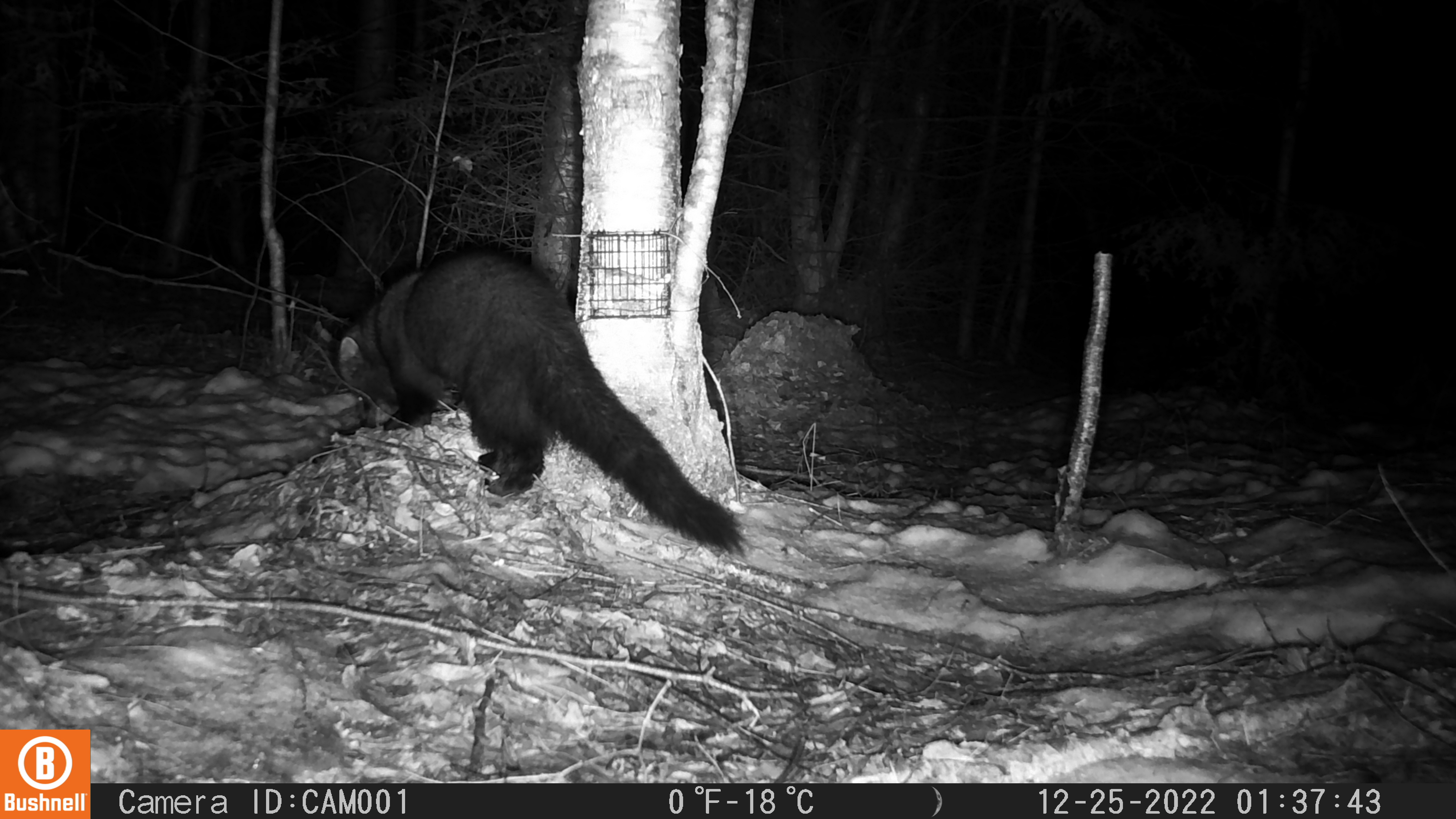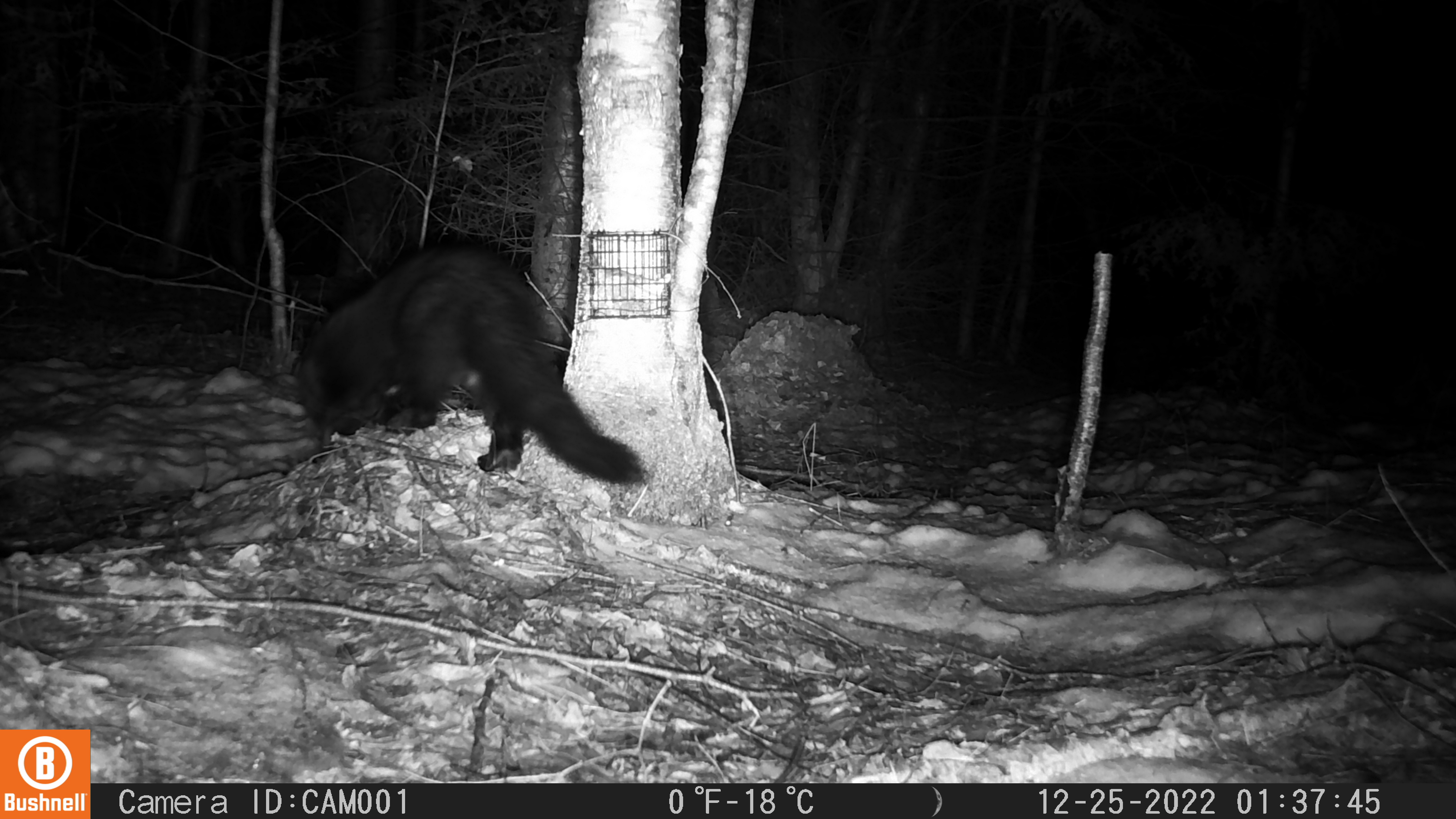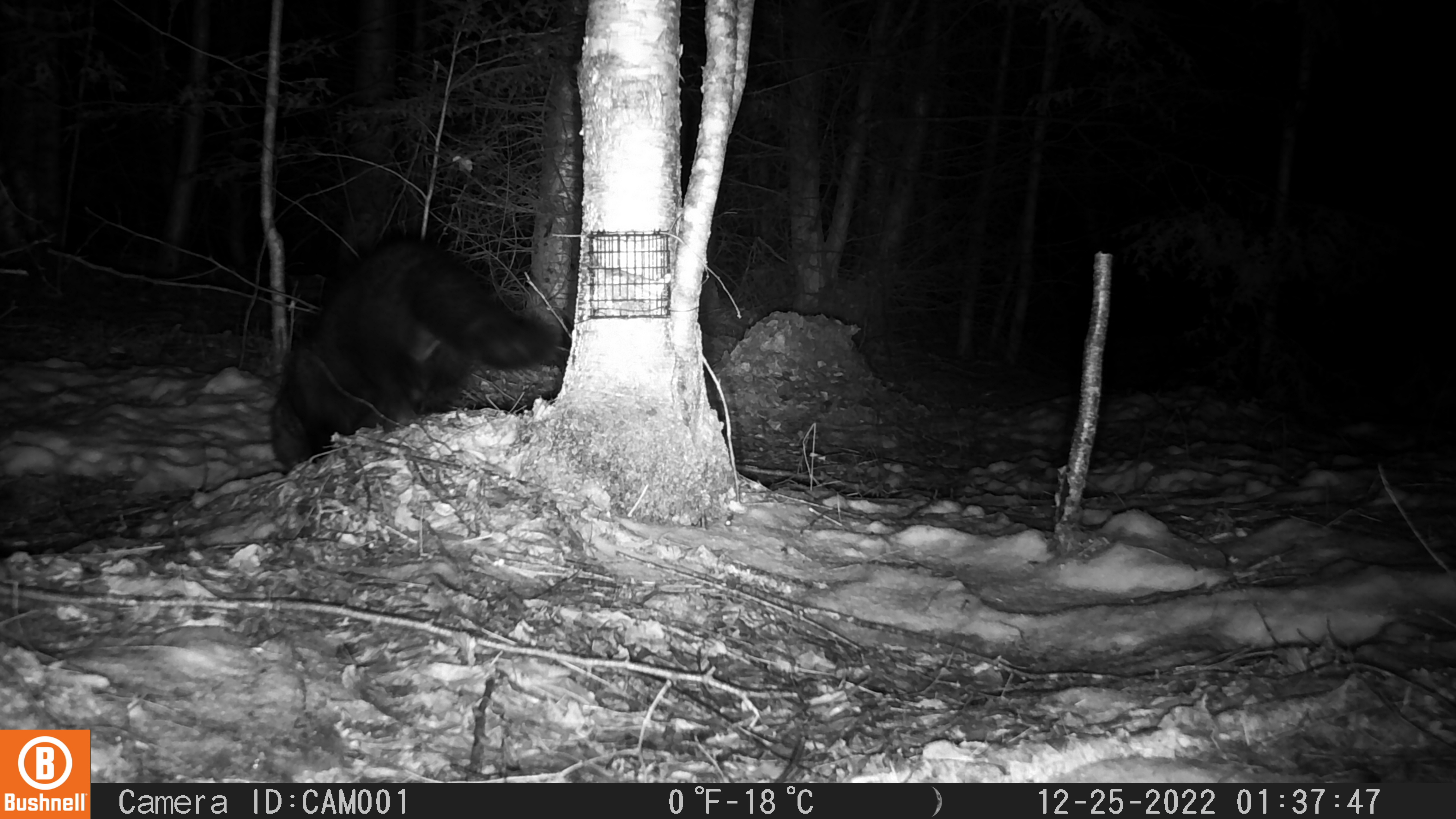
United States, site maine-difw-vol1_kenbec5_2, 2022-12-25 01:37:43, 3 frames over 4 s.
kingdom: Animalia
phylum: Chordata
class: Mammalia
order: Carnivora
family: Mustelidae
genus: Pekania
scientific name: Pekania pennanti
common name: fisher